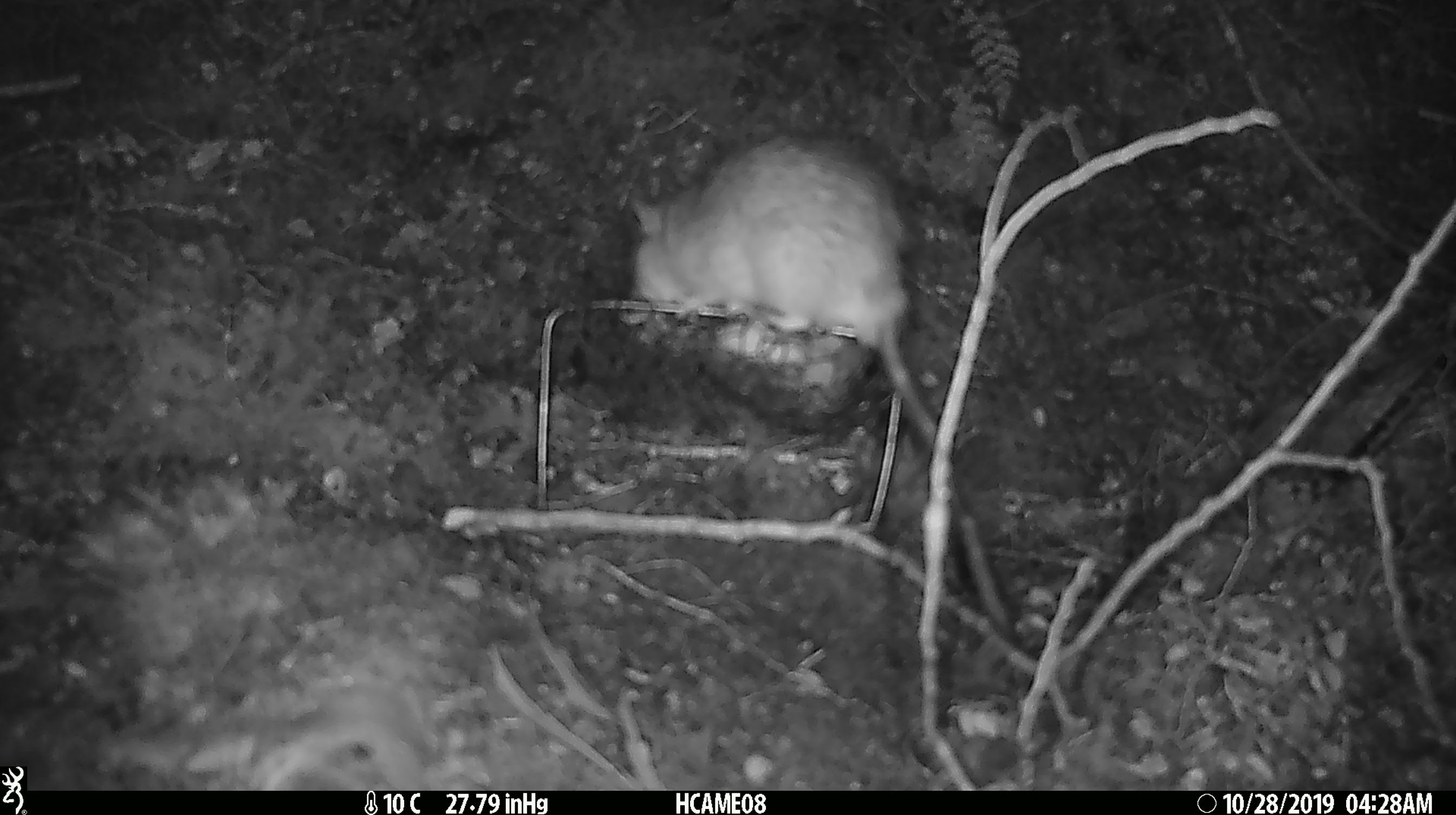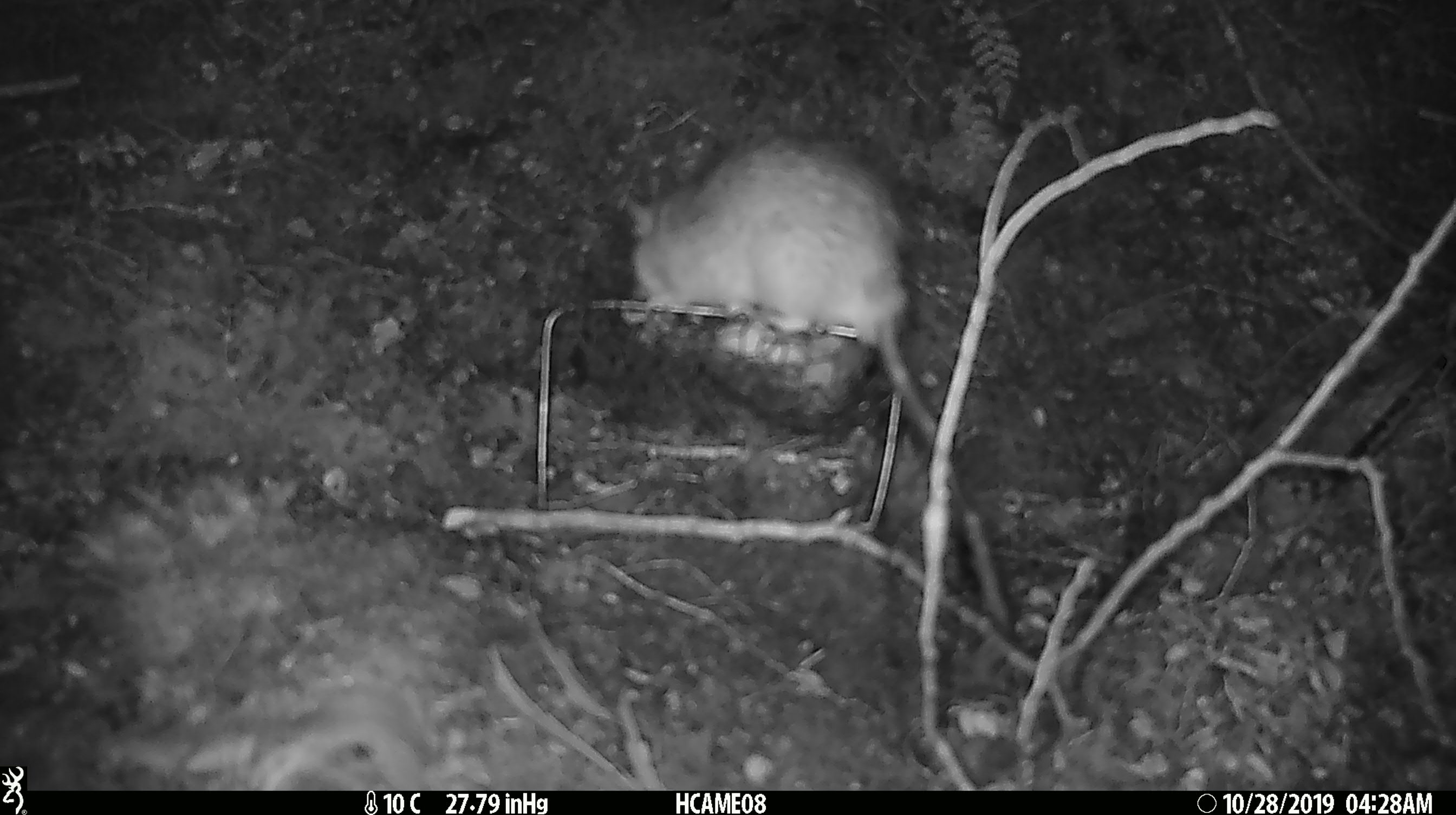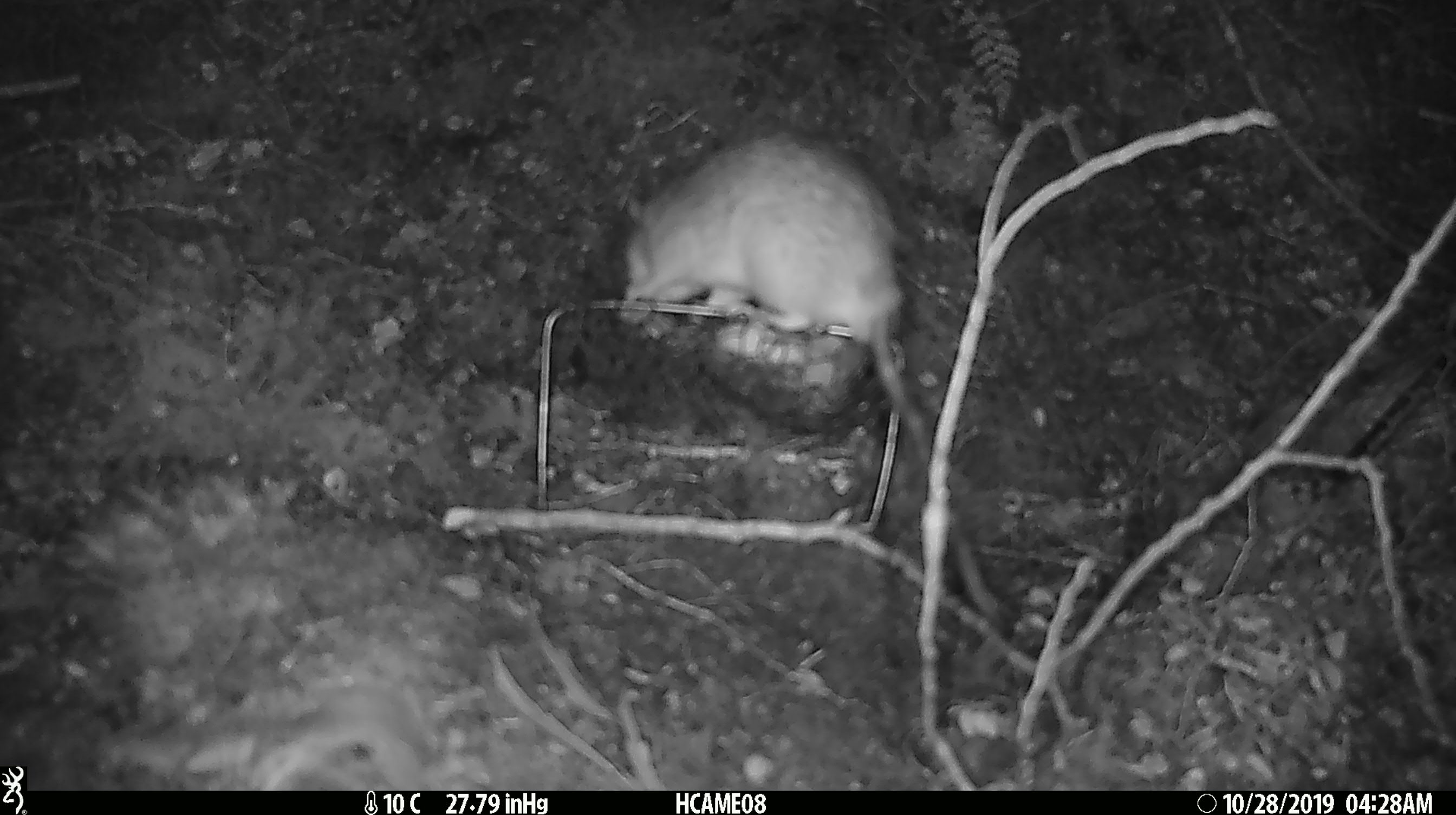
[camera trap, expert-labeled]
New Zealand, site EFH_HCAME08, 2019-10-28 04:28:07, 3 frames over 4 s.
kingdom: Animalia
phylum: Chordata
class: Mammalia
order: Rodentia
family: Muridae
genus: Rattus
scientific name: Rattus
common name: rat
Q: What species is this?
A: Rat (Rattus).